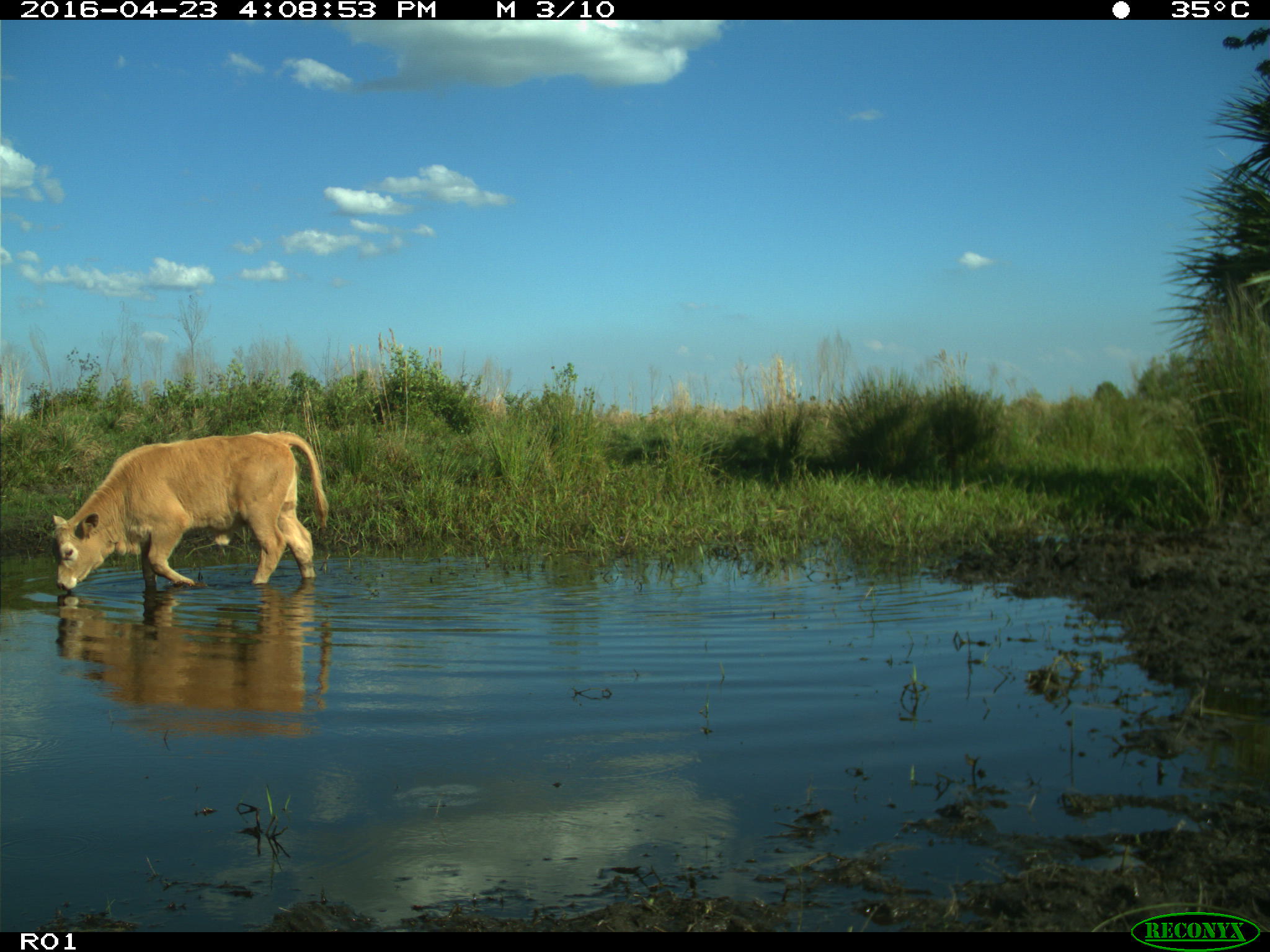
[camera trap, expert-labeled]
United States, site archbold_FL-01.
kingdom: Animalia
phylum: Chordata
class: Mammalia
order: Artiodactyla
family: Bovidae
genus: Bos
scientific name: Bos taurus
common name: domestic cow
Bos taurus (domestic cow).